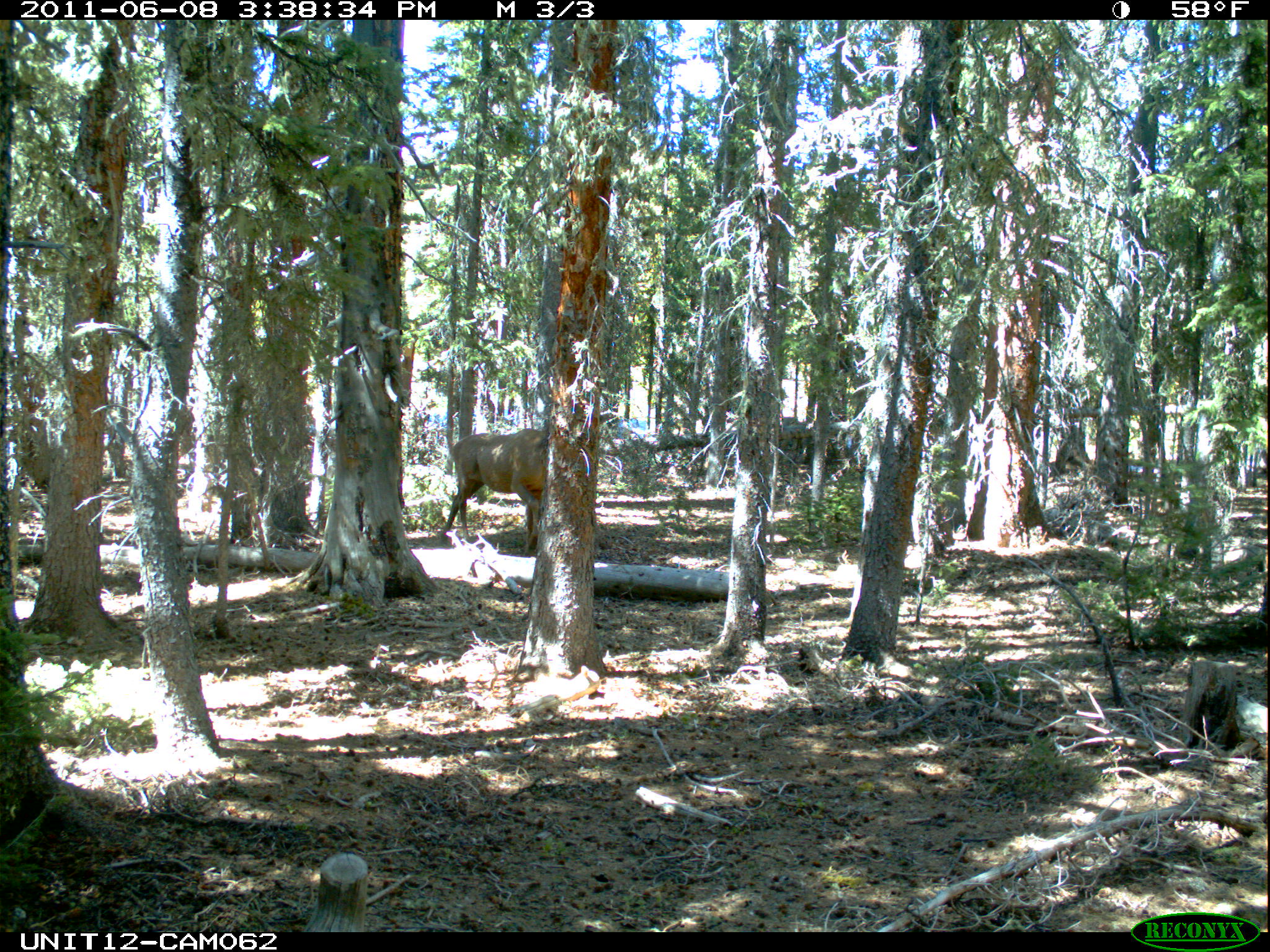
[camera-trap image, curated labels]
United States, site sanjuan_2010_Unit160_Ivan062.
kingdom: Animalia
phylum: Chordata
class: Mammalia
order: Artiodactyla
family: Cervidae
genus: Cervus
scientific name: Cervus elaphus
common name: red deer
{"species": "Cervus elaphus (red deer)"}